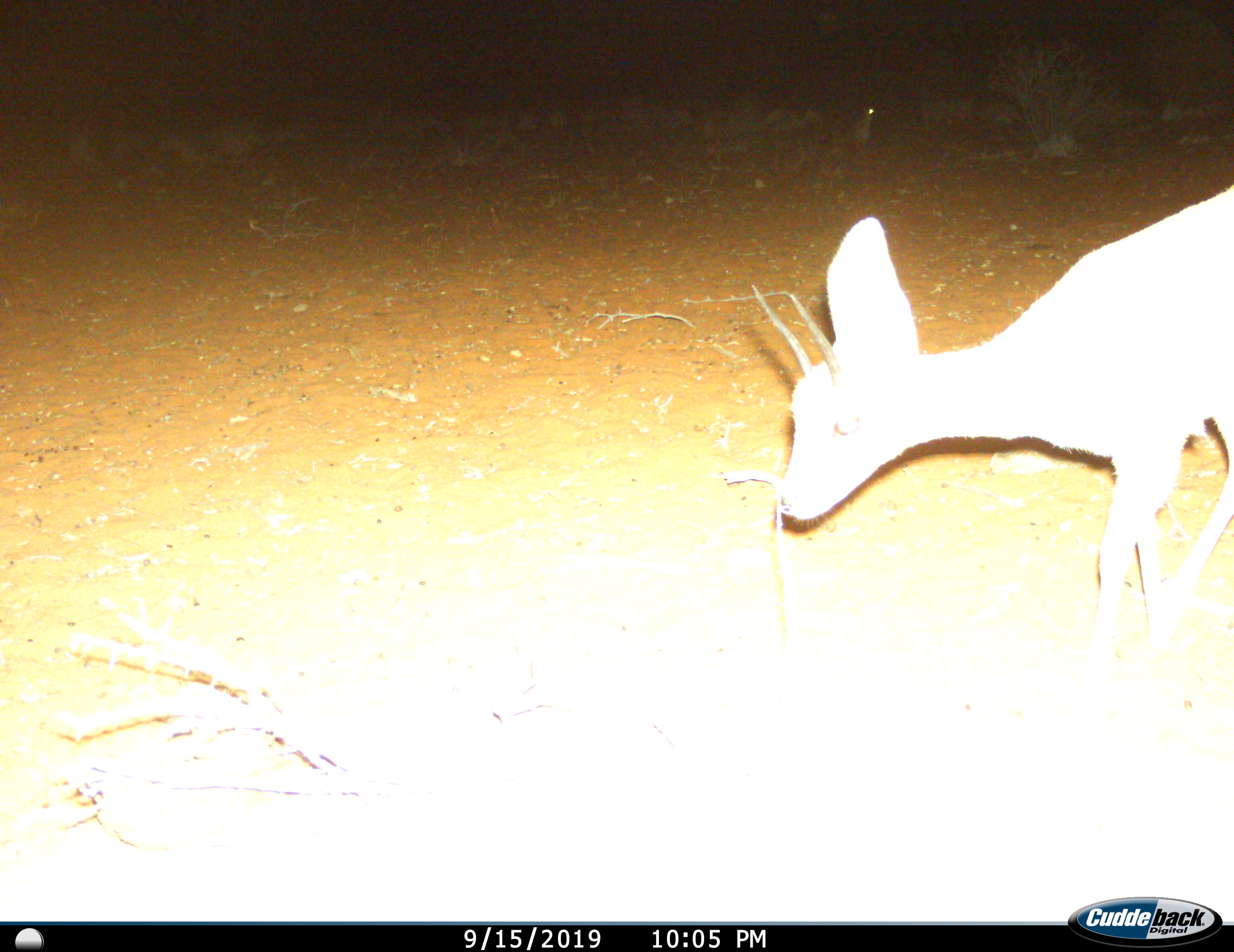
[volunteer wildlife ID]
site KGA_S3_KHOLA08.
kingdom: Animalia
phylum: Chordata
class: Mammalia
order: Artiodactyla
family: Bovidae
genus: Raphicerus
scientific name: Raphicerus campestris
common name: steenbok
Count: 1.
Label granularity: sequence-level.